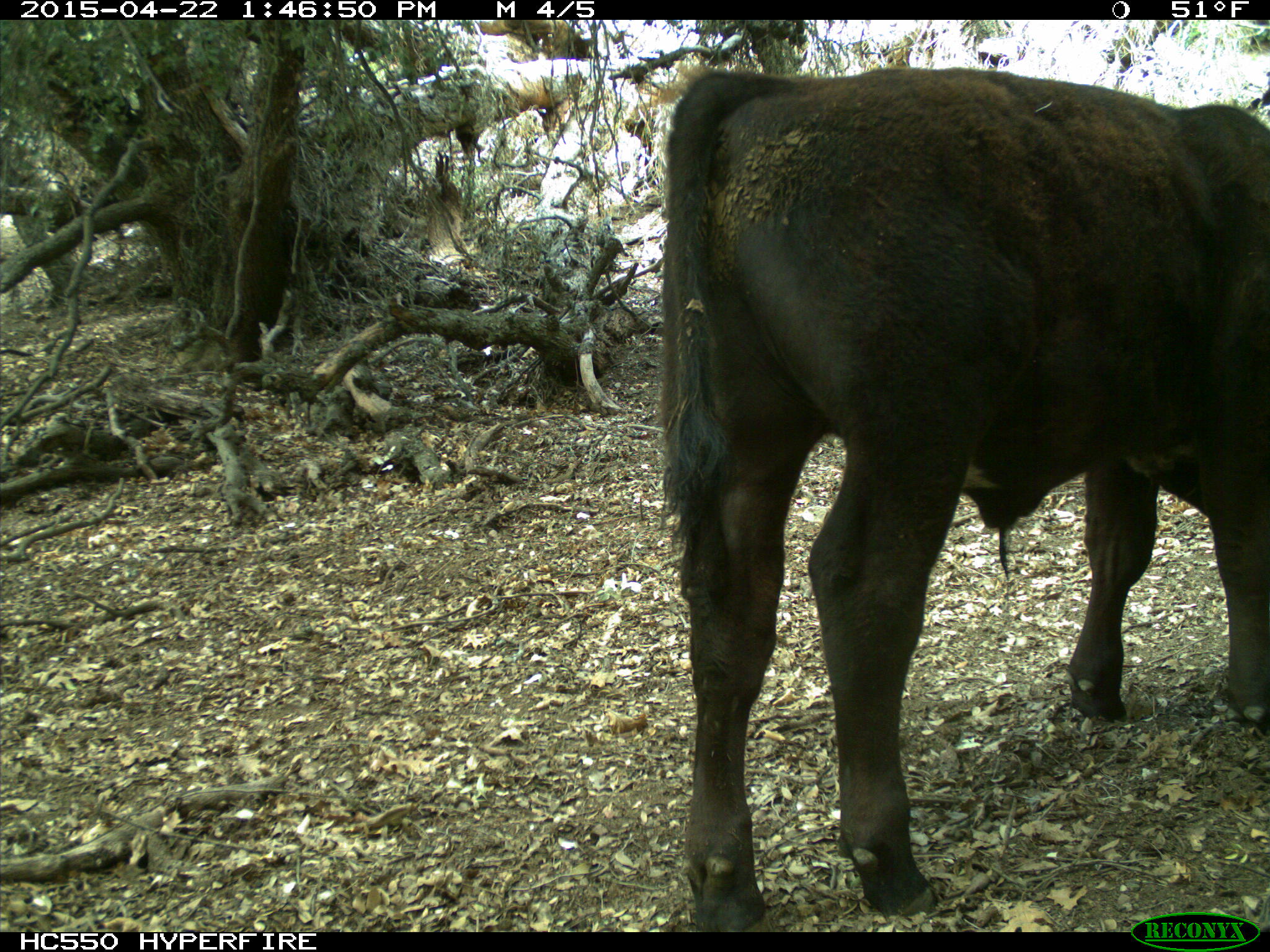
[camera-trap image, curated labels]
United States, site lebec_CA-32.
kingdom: Animalia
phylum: Chordata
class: Mammalia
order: Artiodactyla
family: Bovidae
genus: Bos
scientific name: Bos taurus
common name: domestic cow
Bos taurus (domestic cow).